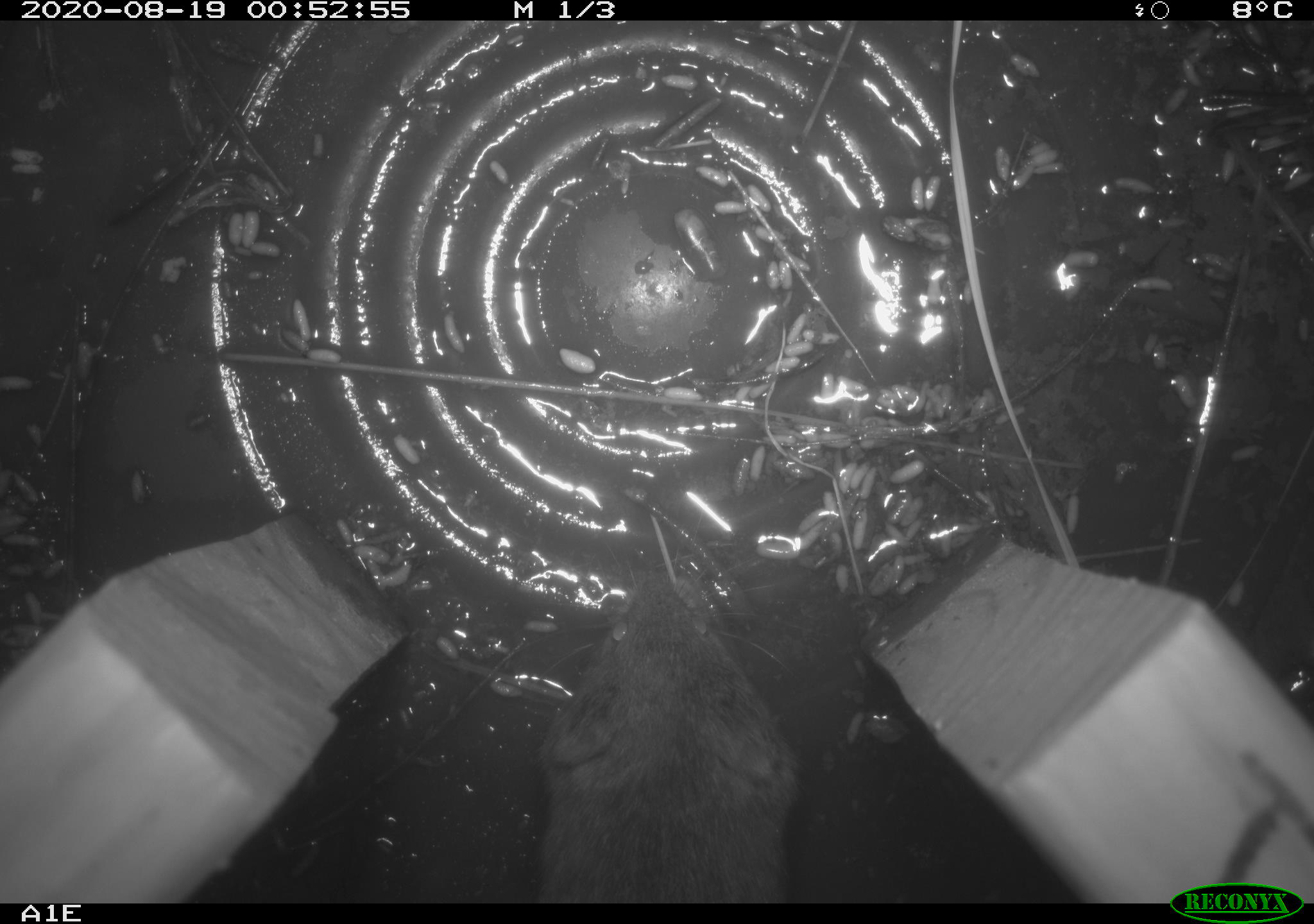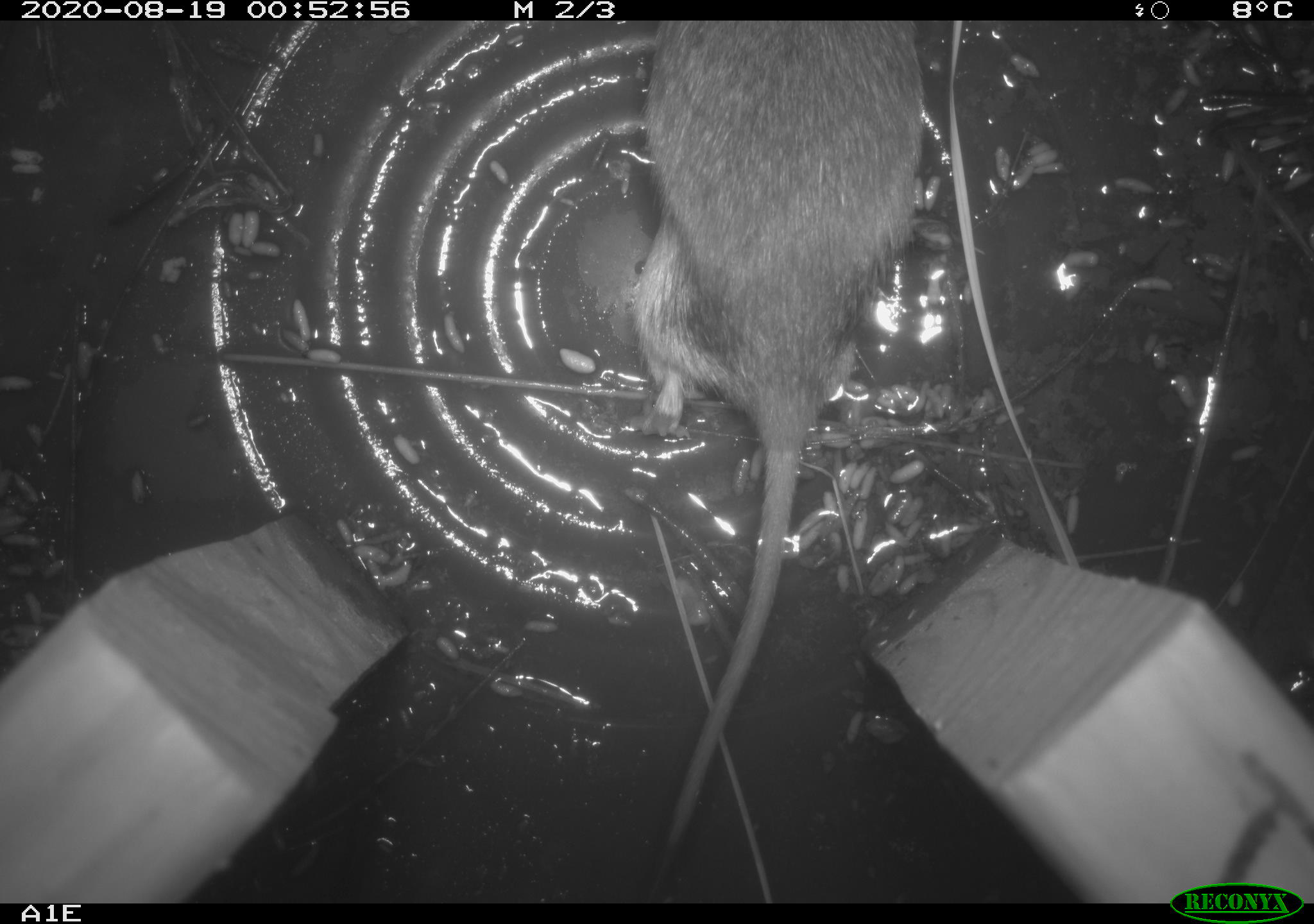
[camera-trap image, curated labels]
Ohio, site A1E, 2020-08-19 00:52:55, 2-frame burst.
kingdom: Animalia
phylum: Chordata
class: Mammalia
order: Rodentia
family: Cricetidae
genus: Microtus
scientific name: Microtus pennsylvanicus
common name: meadow vole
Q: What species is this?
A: Meadow vole (Microtus pennsylvanicus).